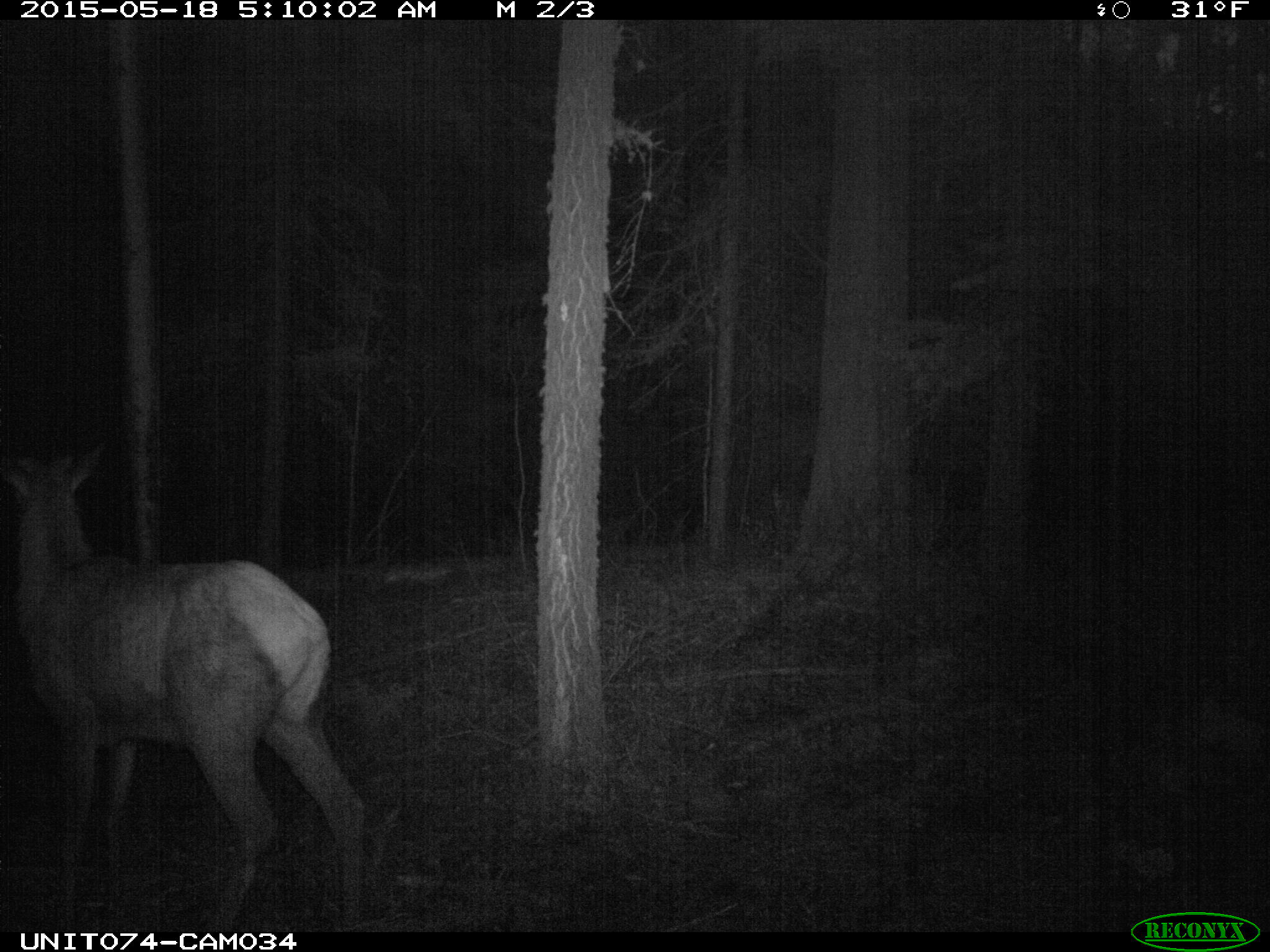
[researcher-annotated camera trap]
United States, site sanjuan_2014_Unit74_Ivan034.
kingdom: Animalia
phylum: Chordata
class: Mammalia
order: Artiodactyla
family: Cervidae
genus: Cervus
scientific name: Cervus elaphus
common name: red deer